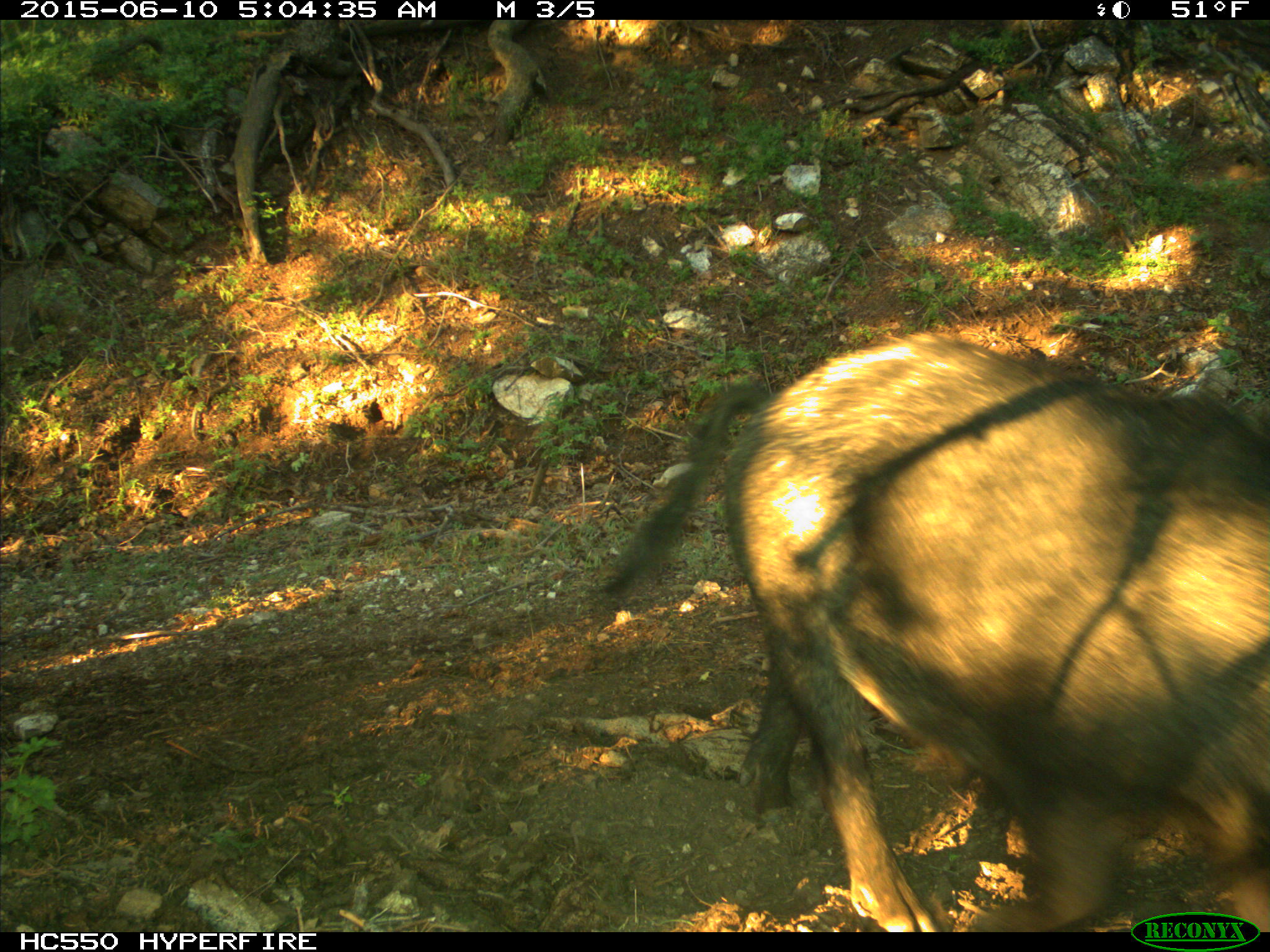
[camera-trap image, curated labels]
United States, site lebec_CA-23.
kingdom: Animalia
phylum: Chordata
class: Mammalia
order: Artiodactyla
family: Suidae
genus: Sus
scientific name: Sus scrofa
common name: wild boar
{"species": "Sus scrofa (wild boar)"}